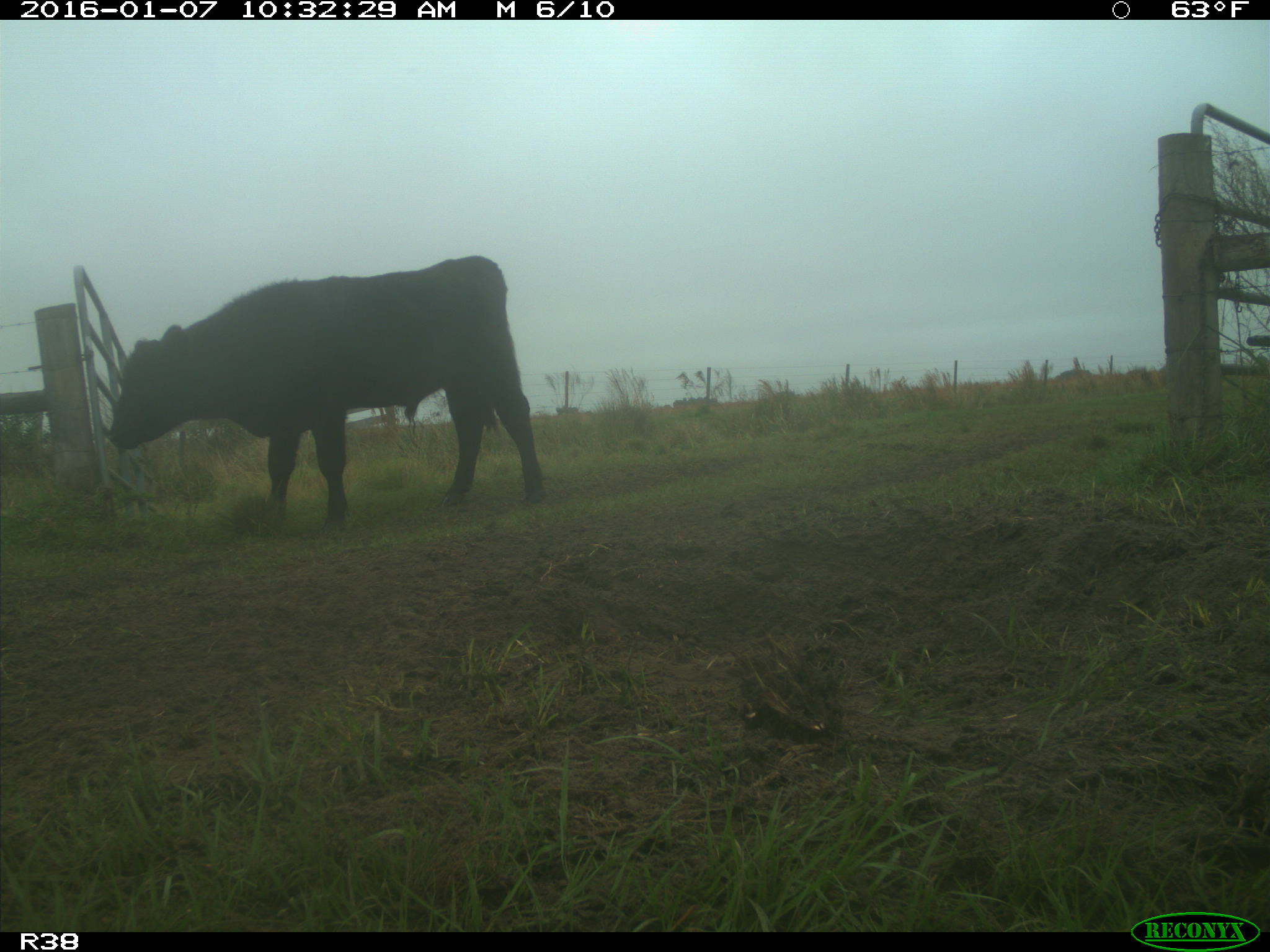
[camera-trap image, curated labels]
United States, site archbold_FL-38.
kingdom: Animalia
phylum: Chordata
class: Mammalia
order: Artiodactyla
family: Bovidae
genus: Bos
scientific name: Bos taurus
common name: domestic cow